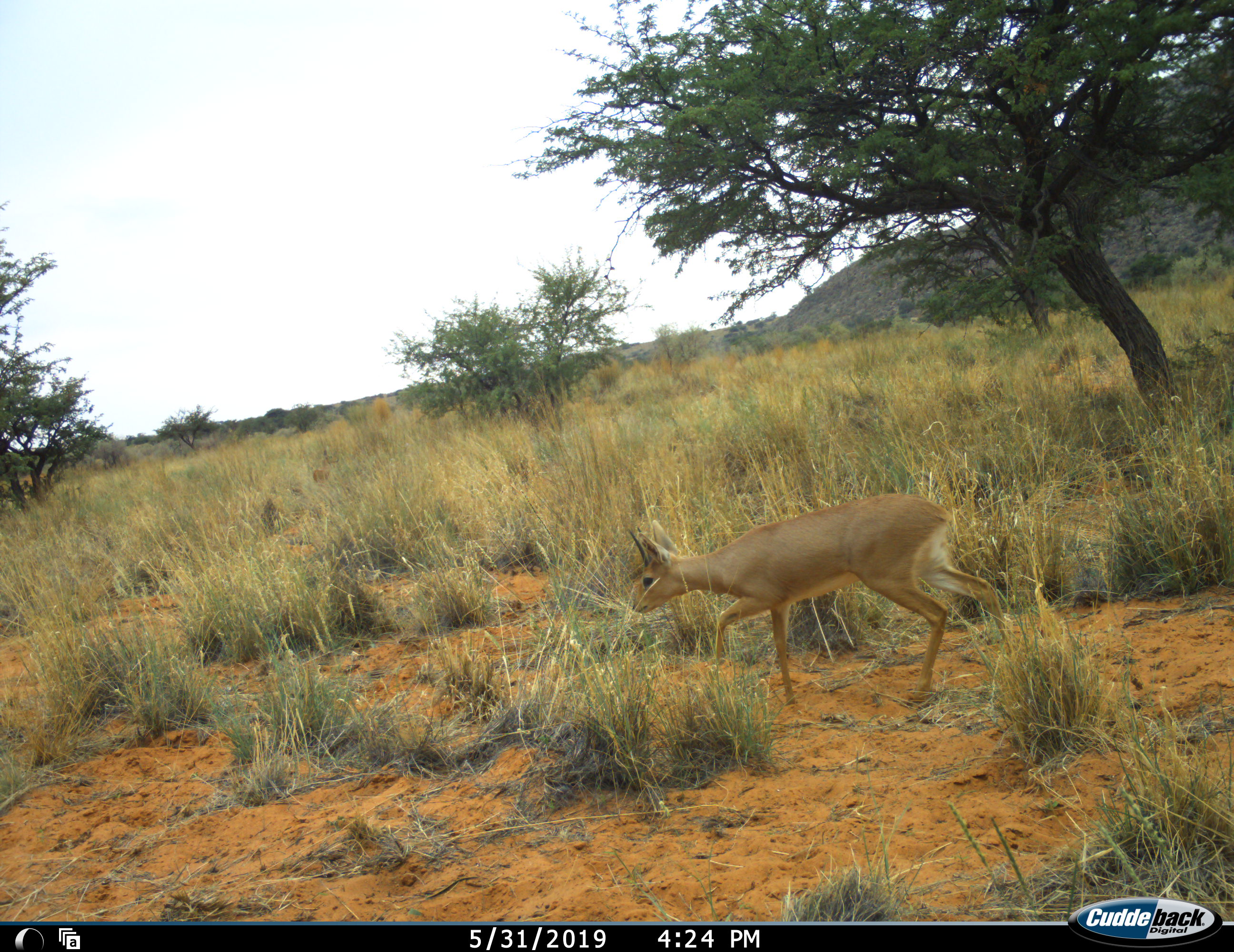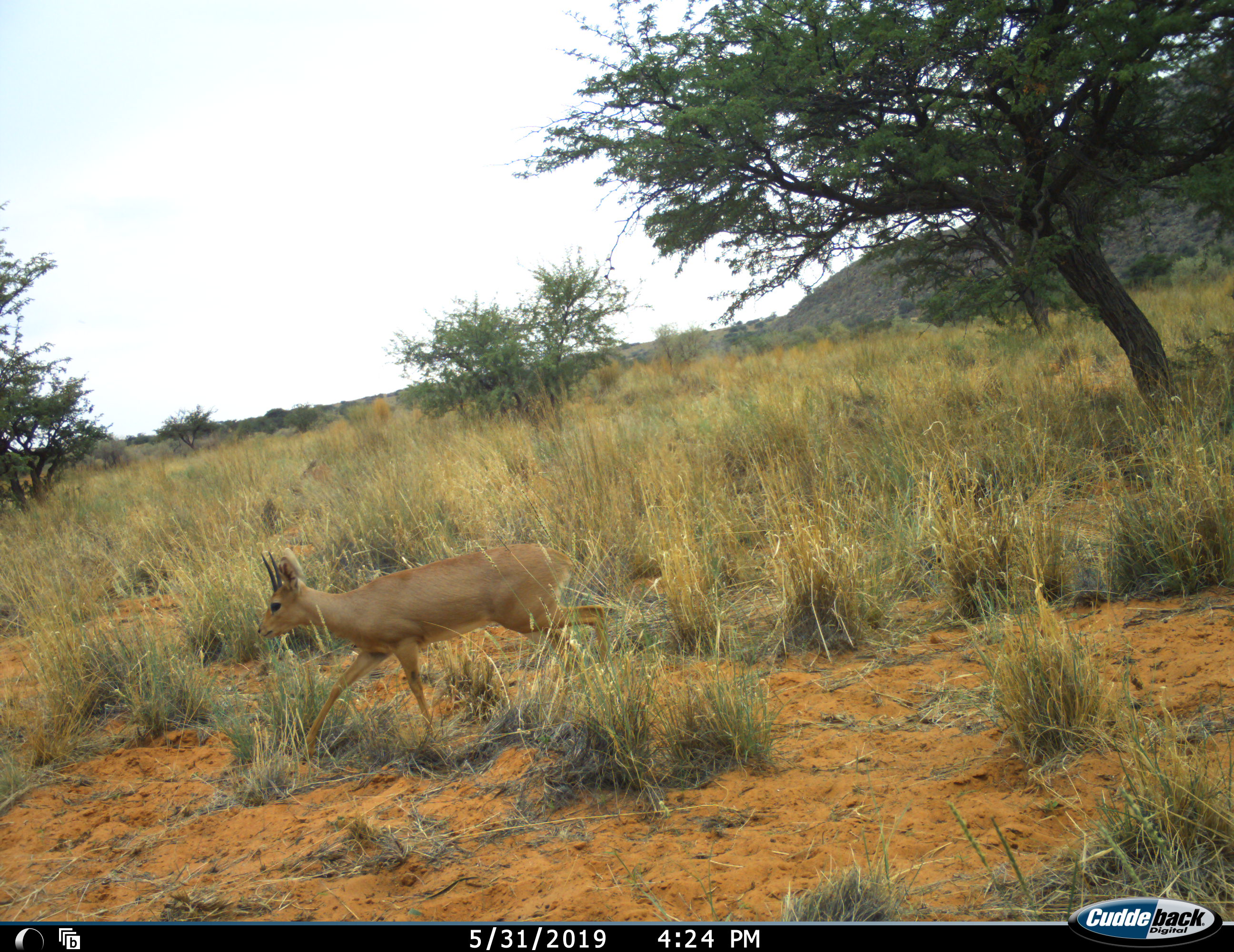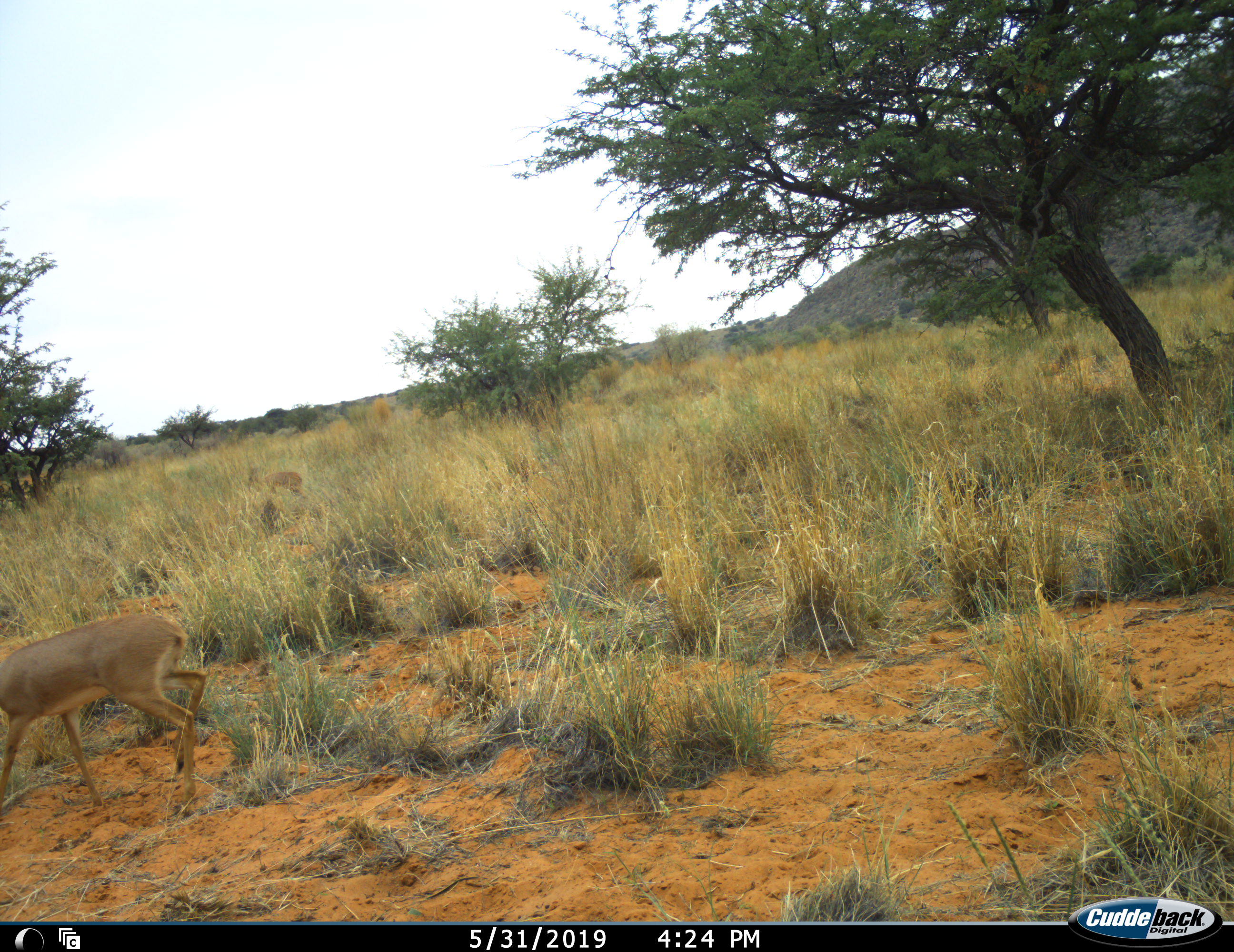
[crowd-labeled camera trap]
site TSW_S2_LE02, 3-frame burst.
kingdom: Animalia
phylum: Chordata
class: Mammalia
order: Artiodactyla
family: Bovidae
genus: Raphicerus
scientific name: Raphicerus campestris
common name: steenbok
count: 2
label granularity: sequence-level